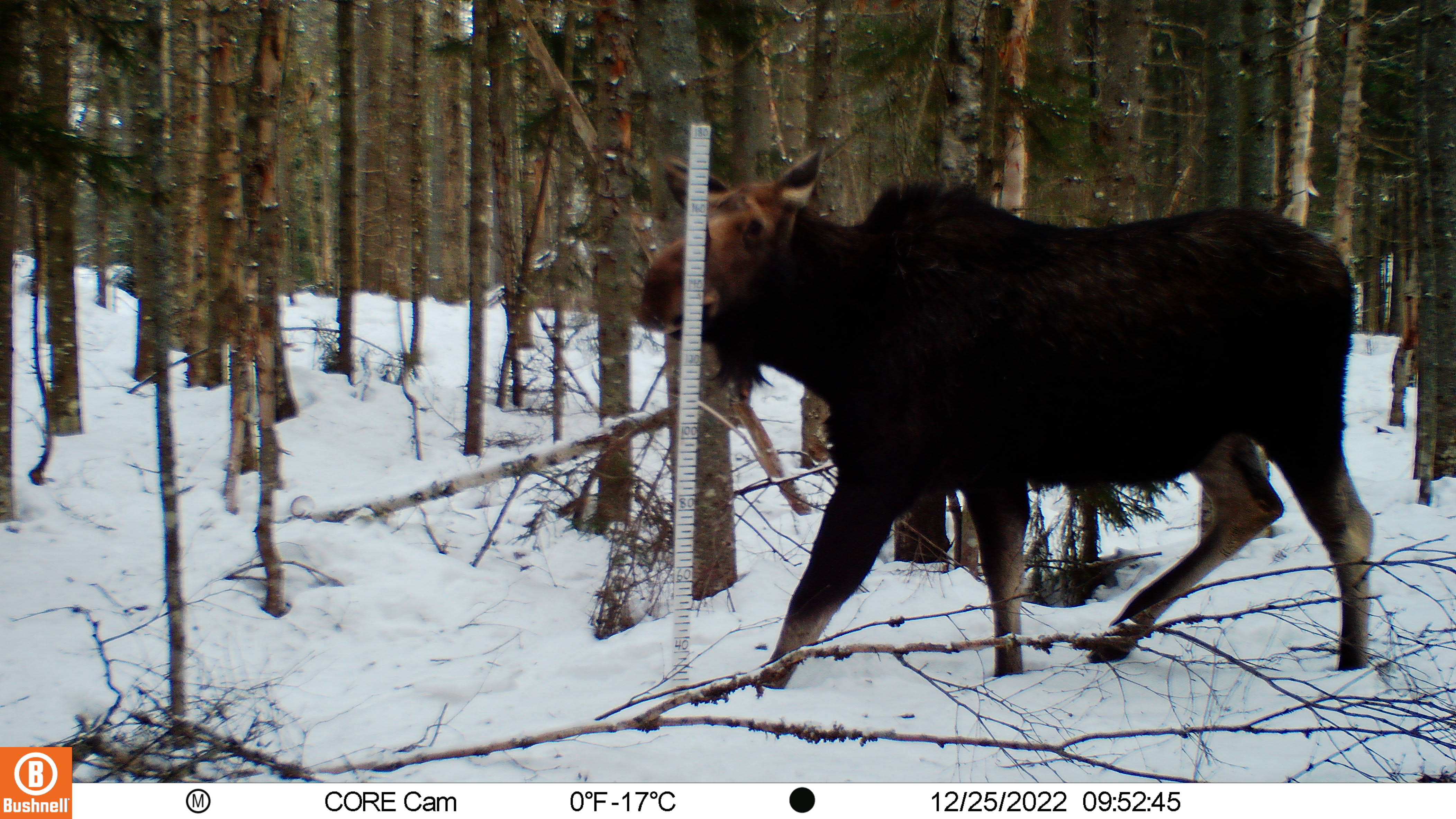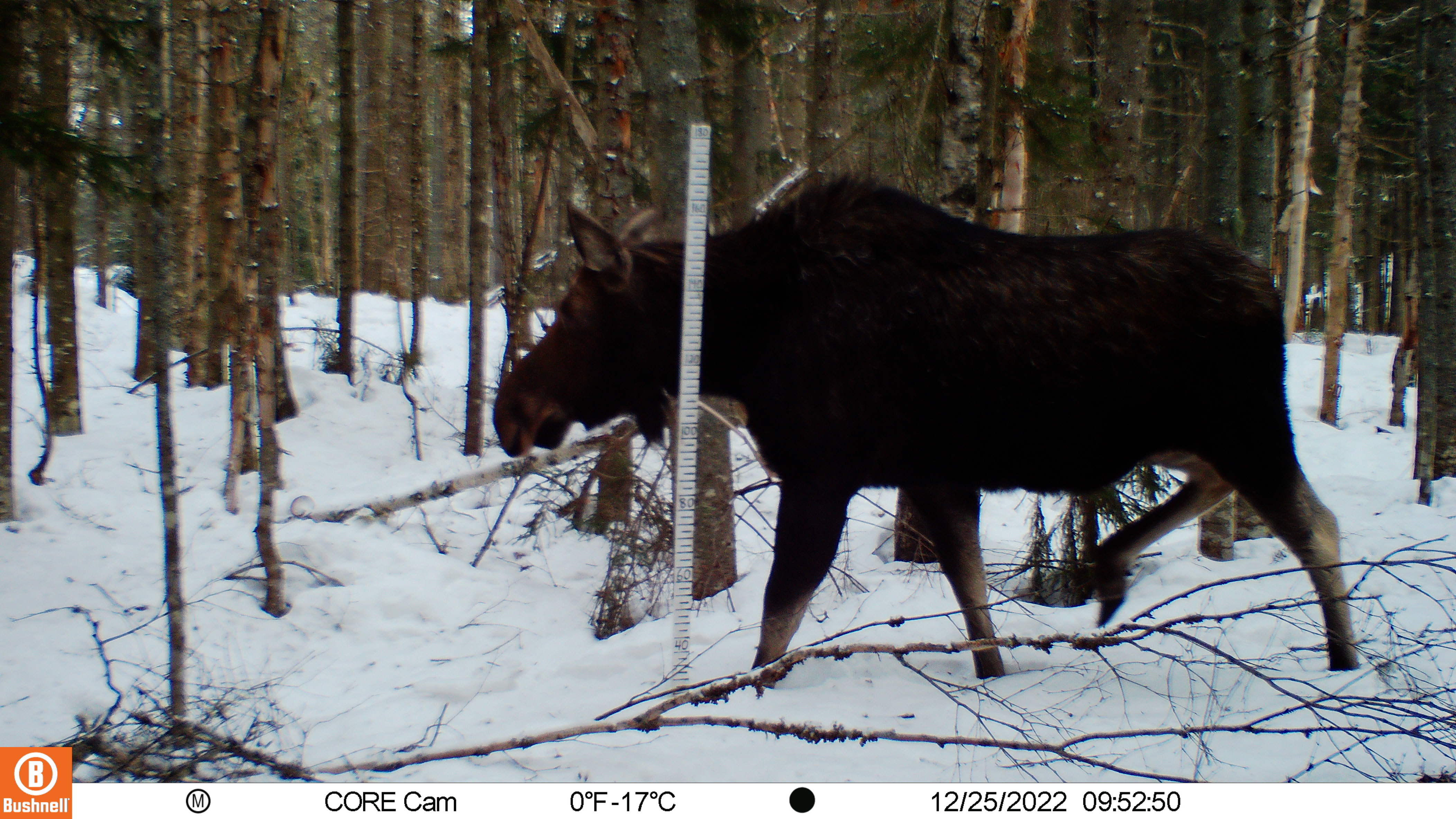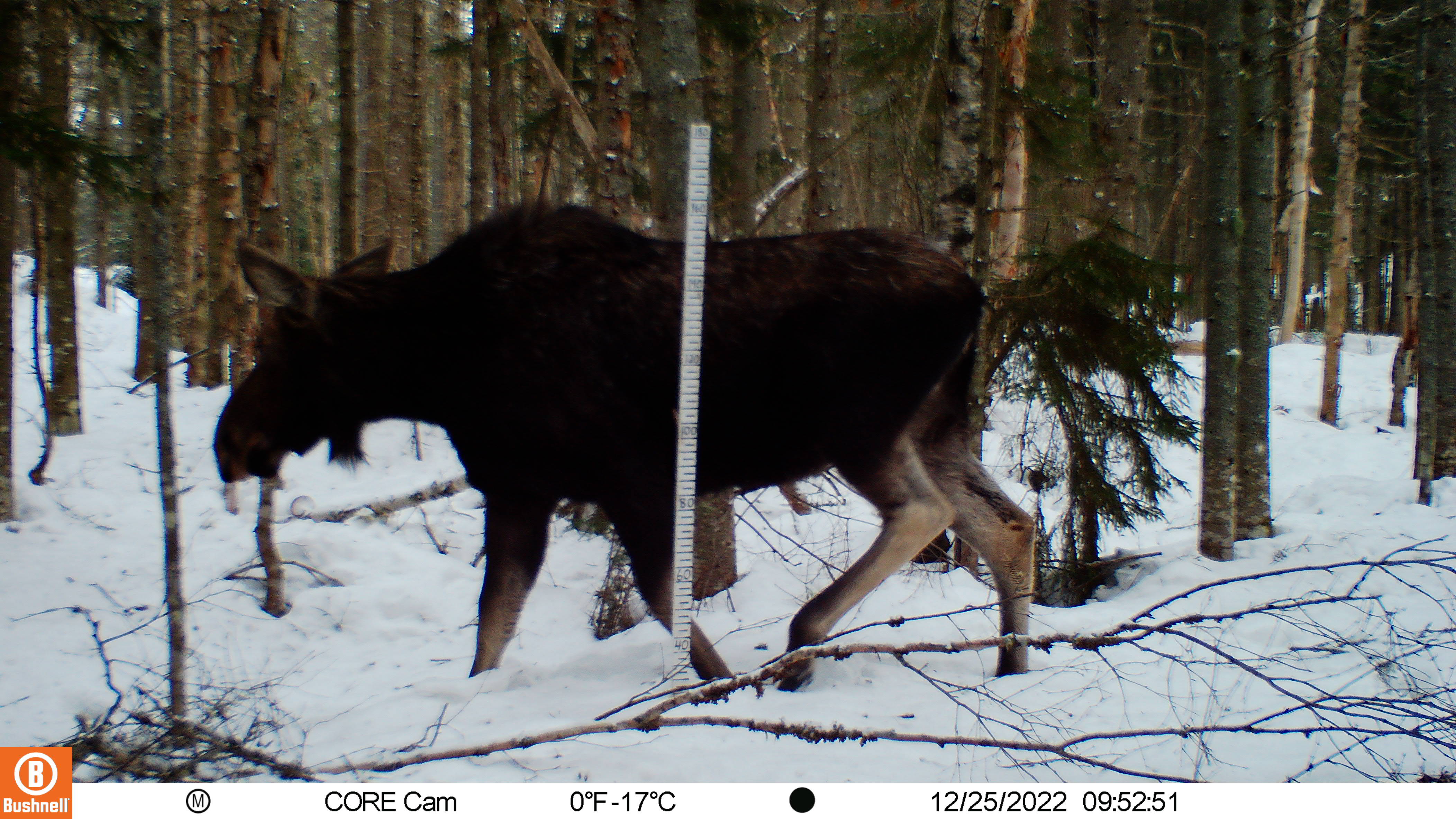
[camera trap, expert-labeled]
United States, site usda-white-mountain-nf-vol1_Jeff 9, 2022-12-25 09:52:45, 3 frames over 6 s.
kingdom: Animalia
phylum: Chordata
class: Mammalia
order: Artiodactyla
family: Cervidae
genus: Alces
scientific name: Alces alces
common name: moose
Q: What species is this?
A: Moose (Alces alces).